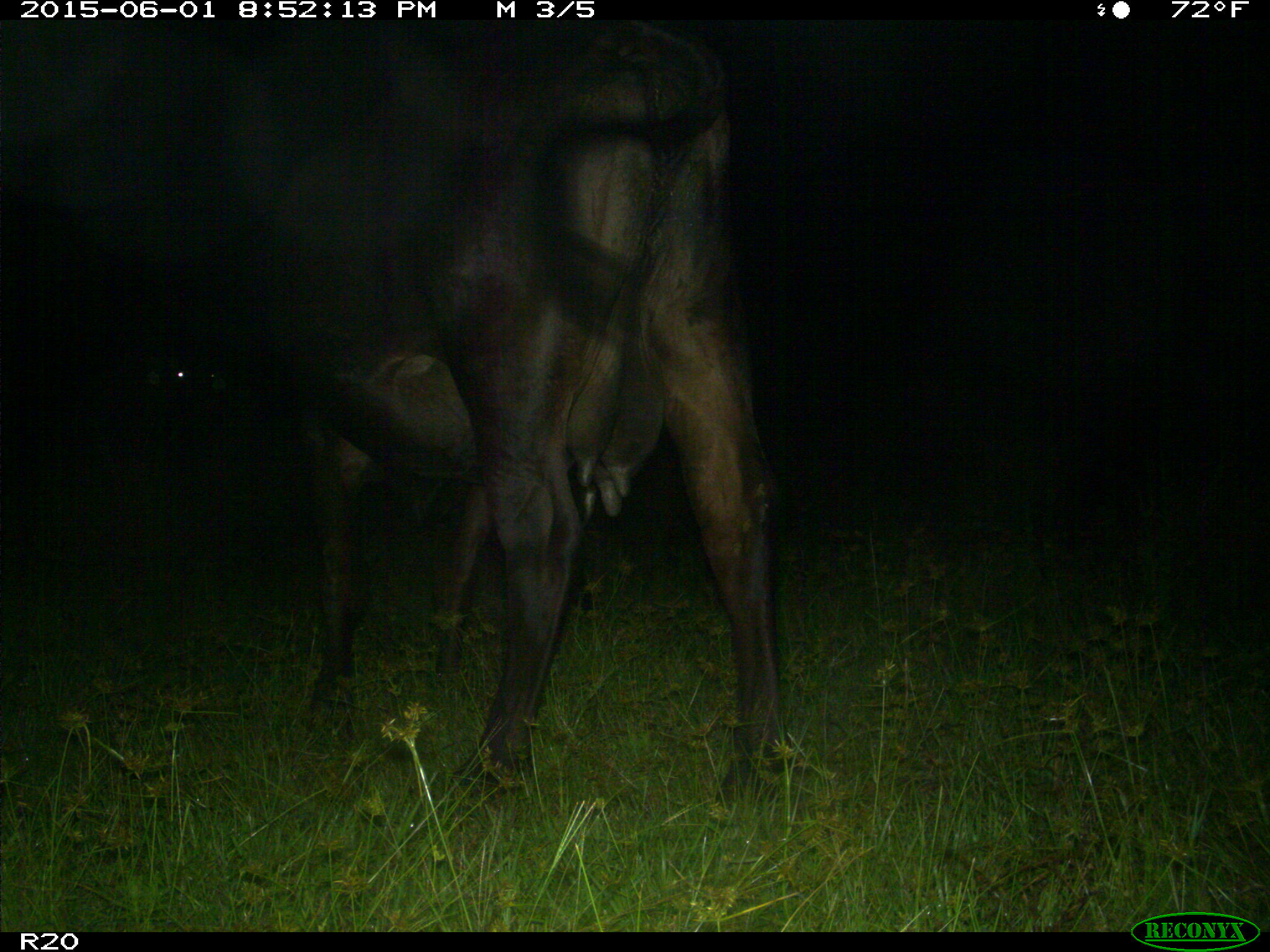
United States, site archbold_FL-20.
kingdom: Animalia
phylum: Chordata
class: Mammalia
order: Artiodactyla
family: Bovidae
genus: Bos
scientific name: Bos taurus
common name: domestic cow